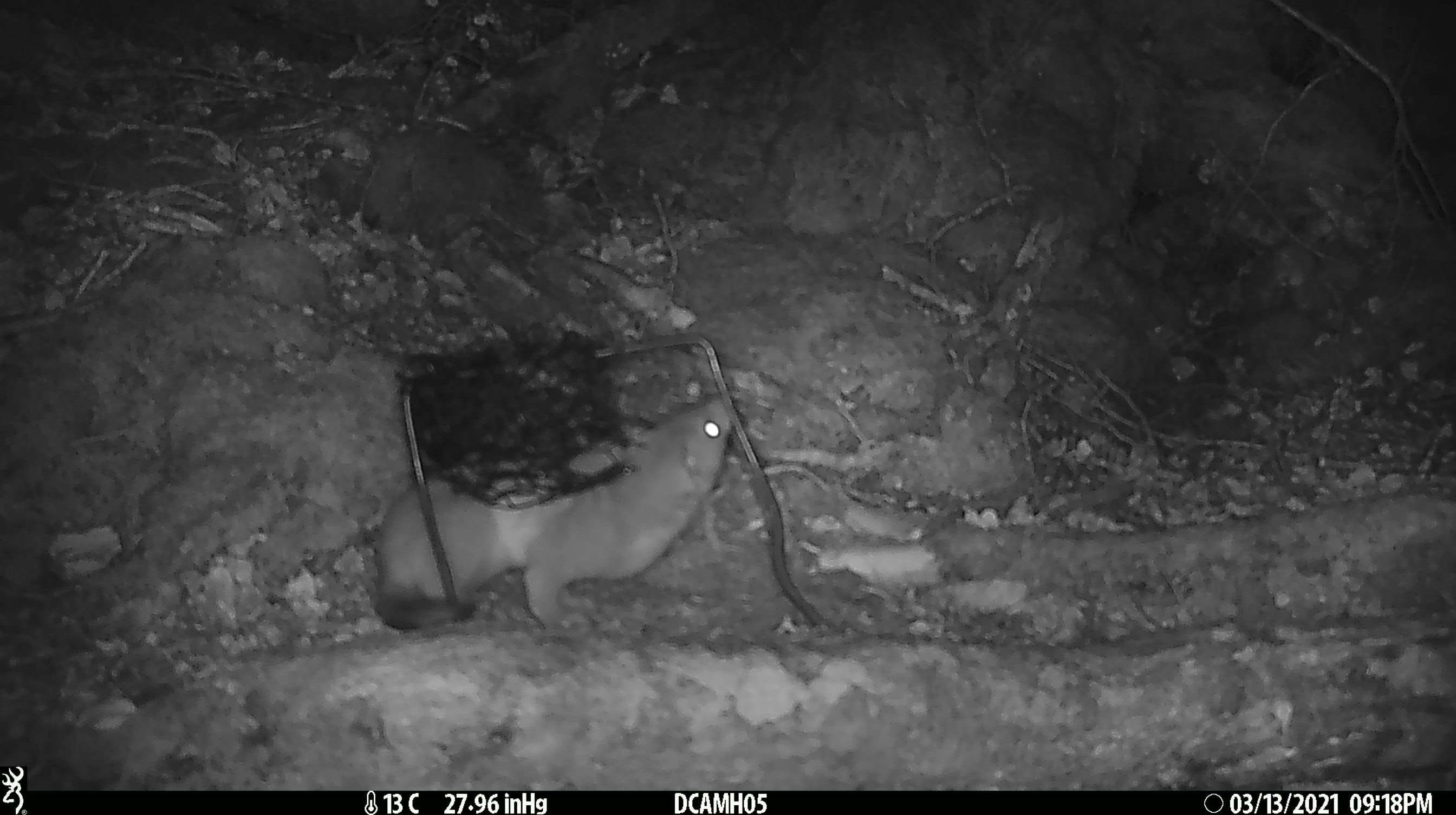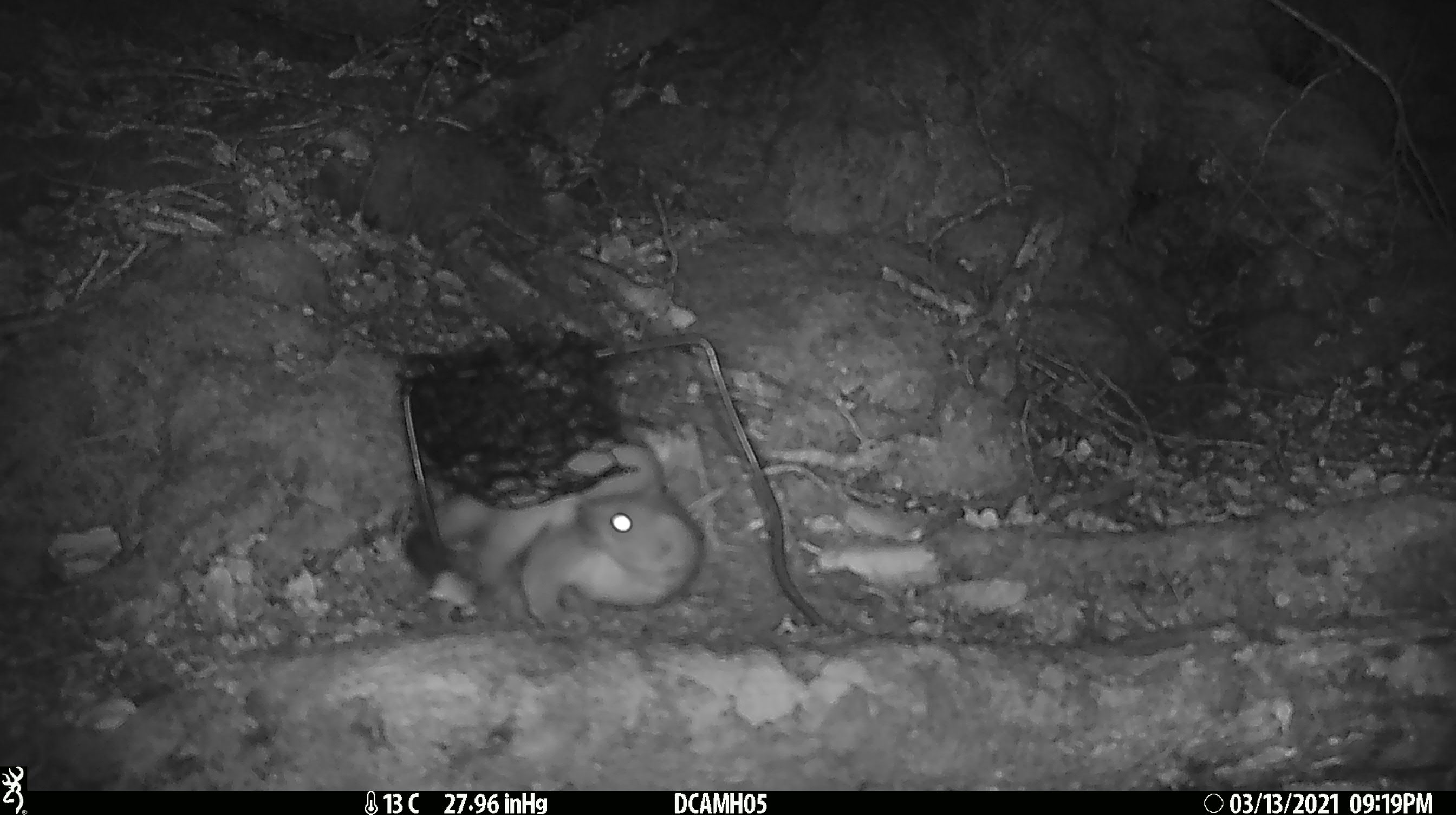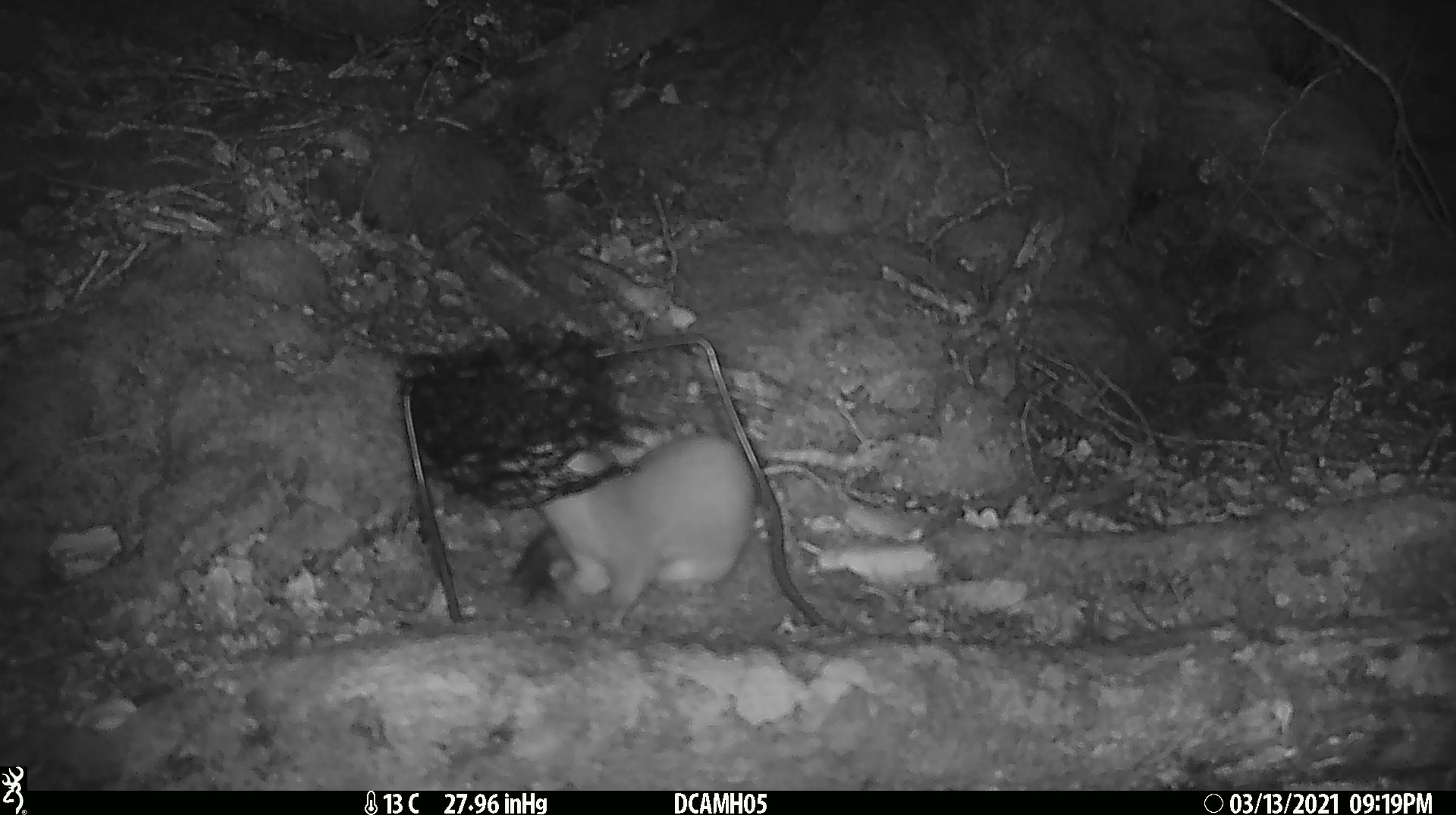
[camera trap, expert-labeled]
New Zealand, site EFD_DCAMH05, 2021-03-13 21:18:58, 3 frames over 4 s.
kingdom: Animalia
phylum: Chordata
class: Mammalia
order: Carnivora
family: Mustelidae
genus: Mustela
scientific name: Mustela erminea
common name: stoat